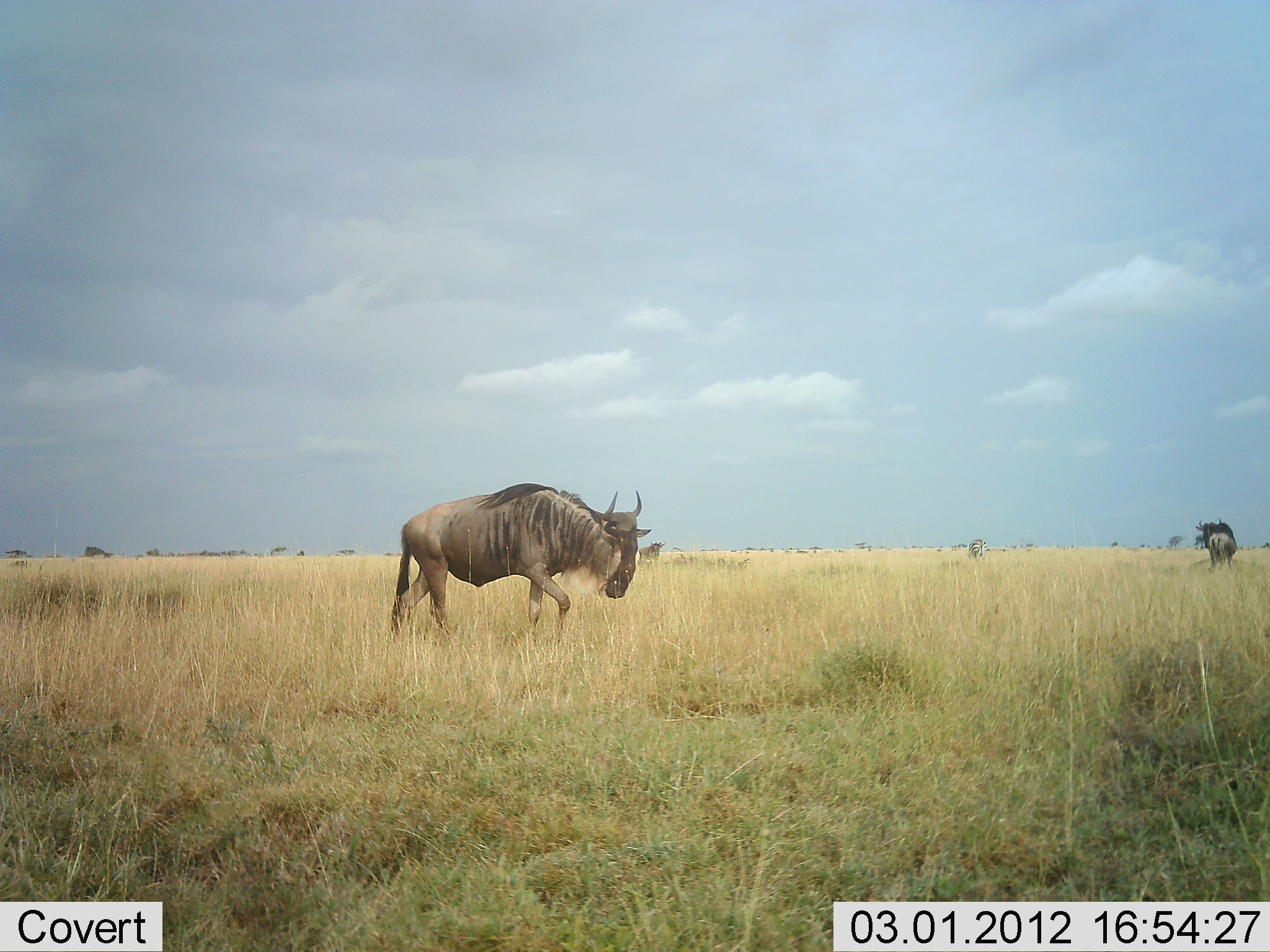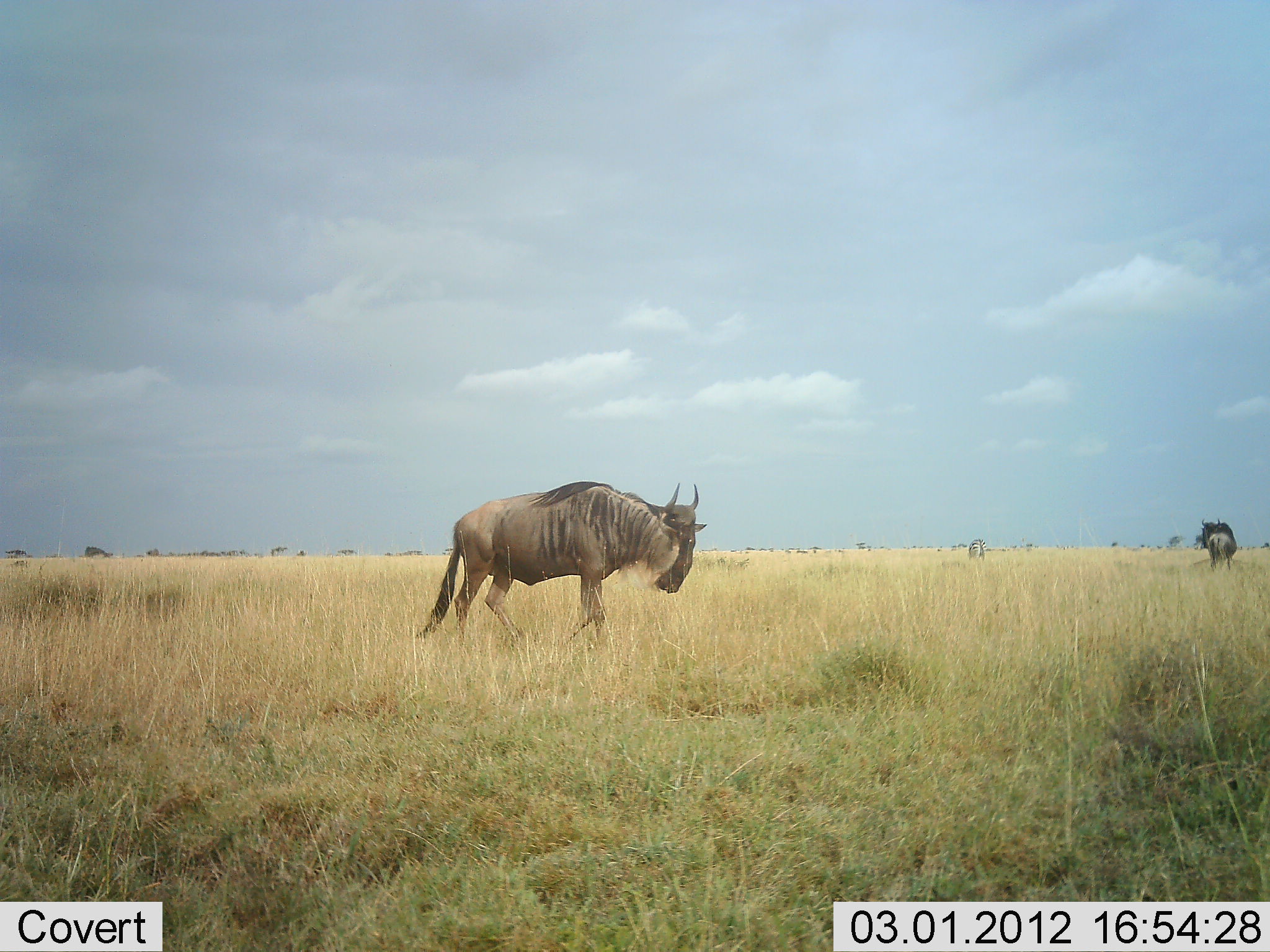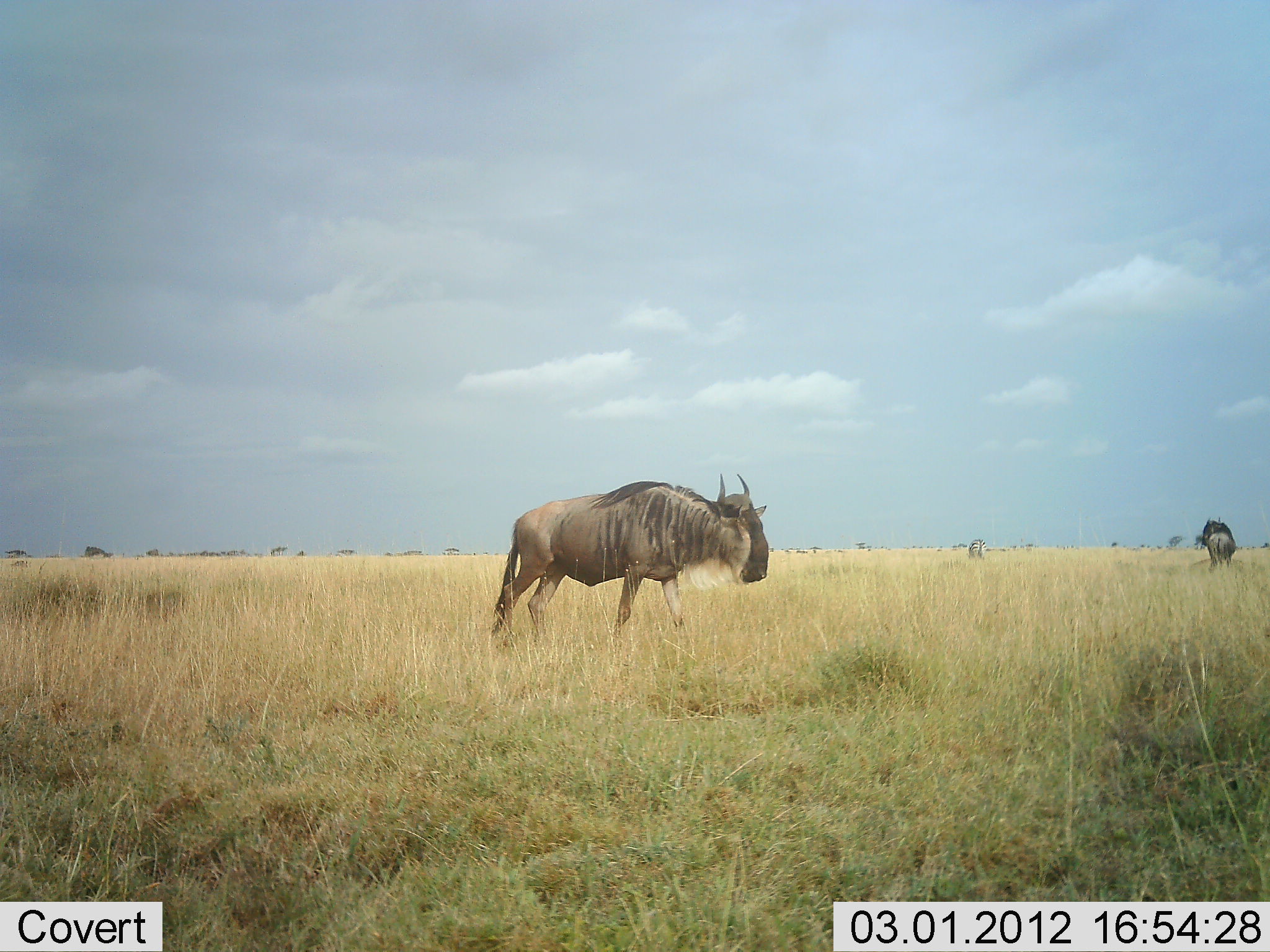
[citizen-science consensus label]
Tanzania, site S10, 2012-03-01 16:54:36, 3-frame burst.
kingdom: Animalia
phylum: Chordata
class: Mammalia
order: Artiodactyla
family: Bovidae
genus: Connochaetes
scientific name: Connochaetes taurinus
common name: blue wildebeest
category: wildebeest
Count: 2.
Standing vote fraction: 71%.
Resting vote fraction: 0%.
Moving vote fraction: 90%.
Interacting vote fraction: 0%.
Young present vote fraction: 0%.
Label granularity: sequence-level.